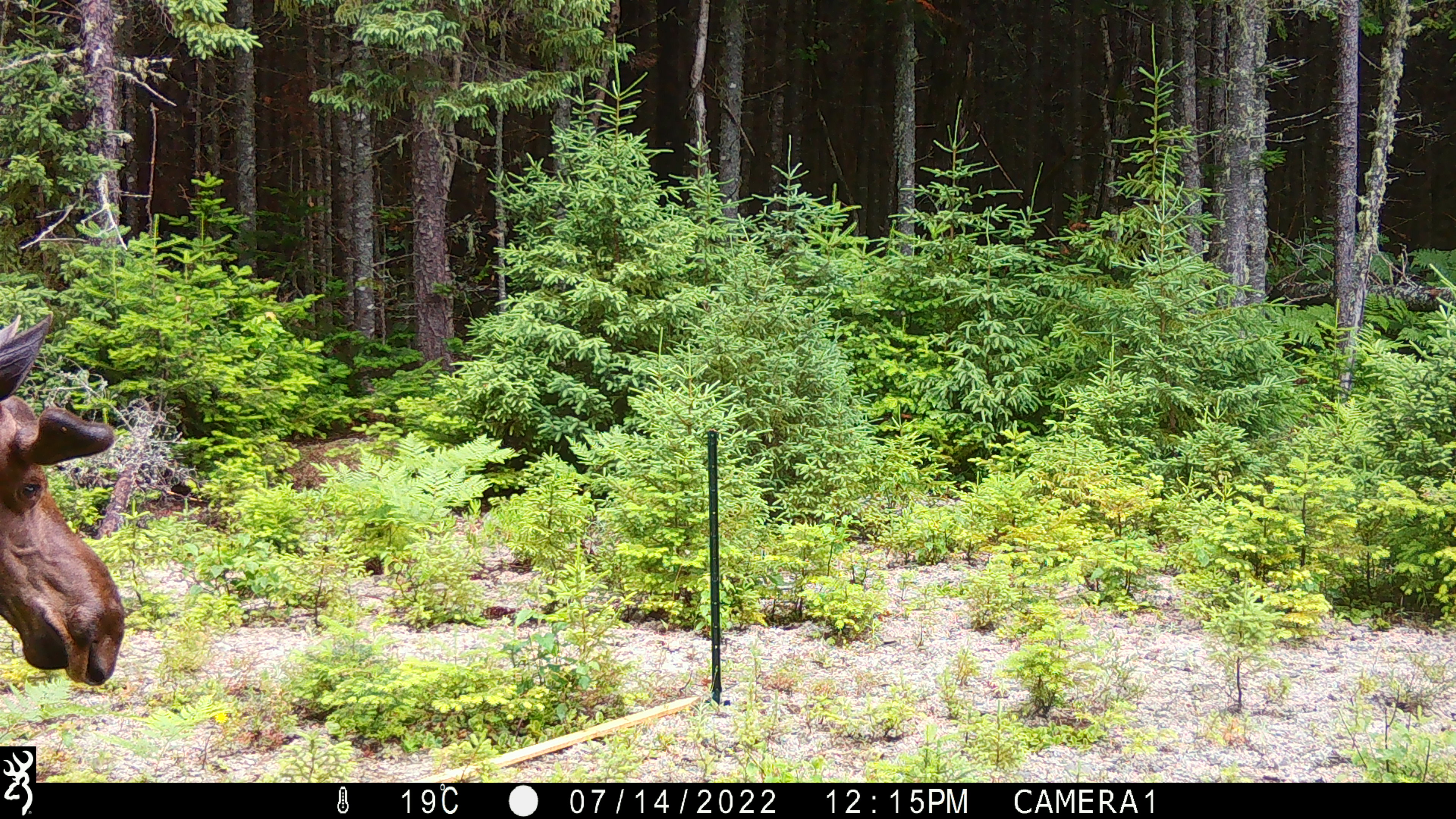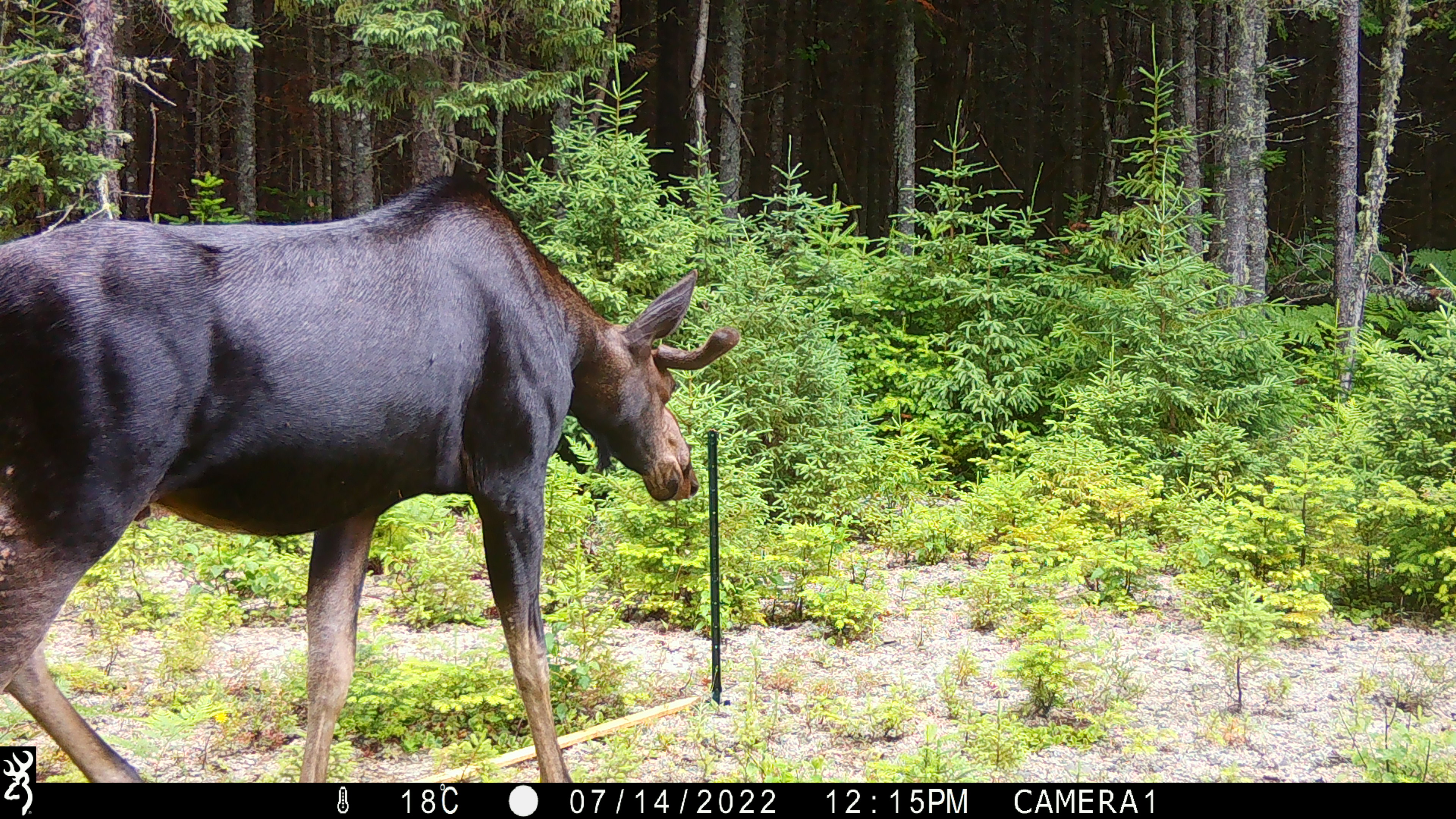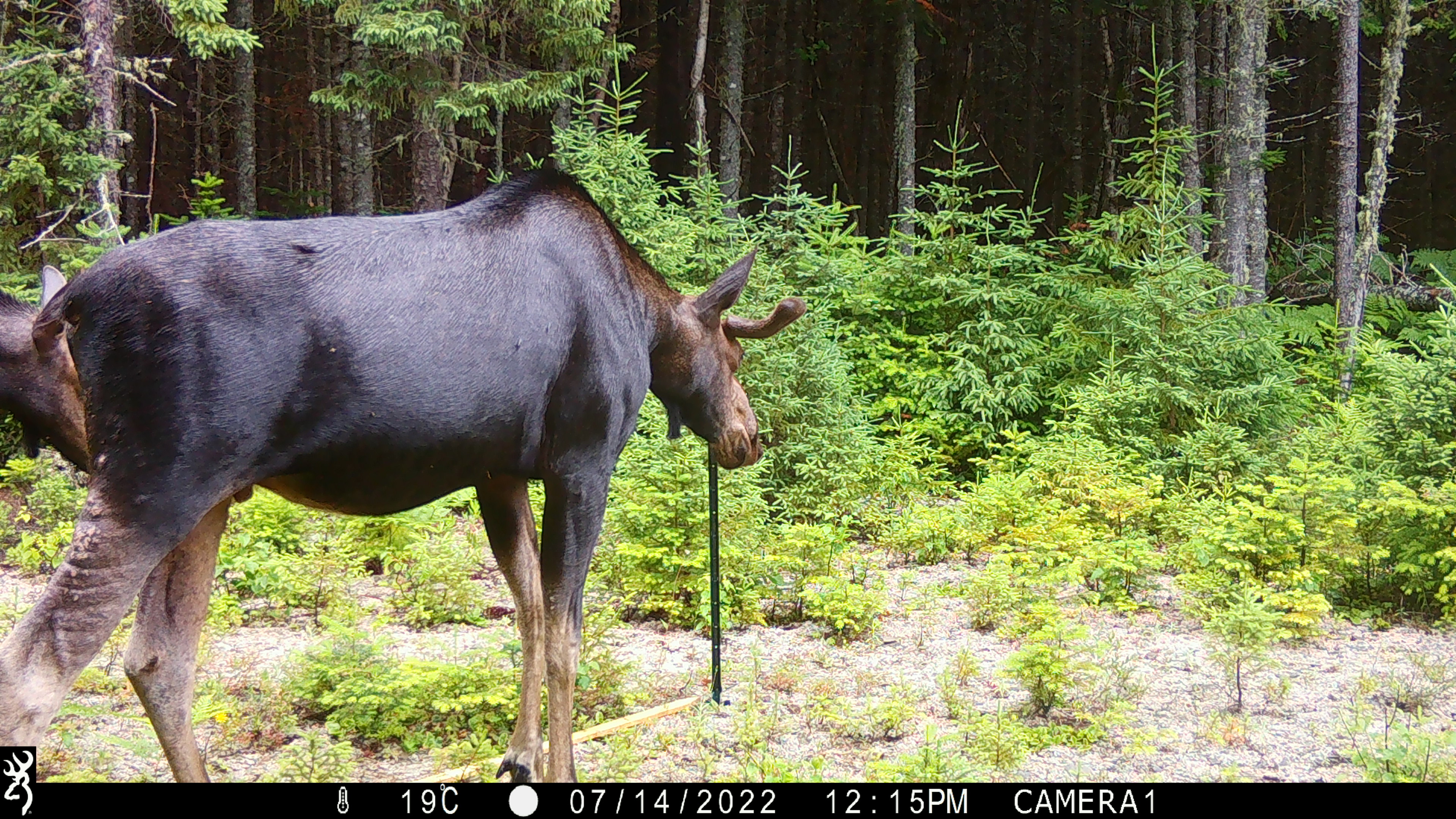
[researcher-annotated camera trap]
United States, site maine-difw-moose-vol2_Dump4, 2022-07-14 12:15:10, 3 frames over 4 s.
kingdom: Animalia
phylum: Chordata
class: Mammalia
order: Artiodactyla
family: Cervidae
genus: Alces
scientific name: Alces alces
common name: moose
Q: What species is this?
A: Moose (Alces alces).